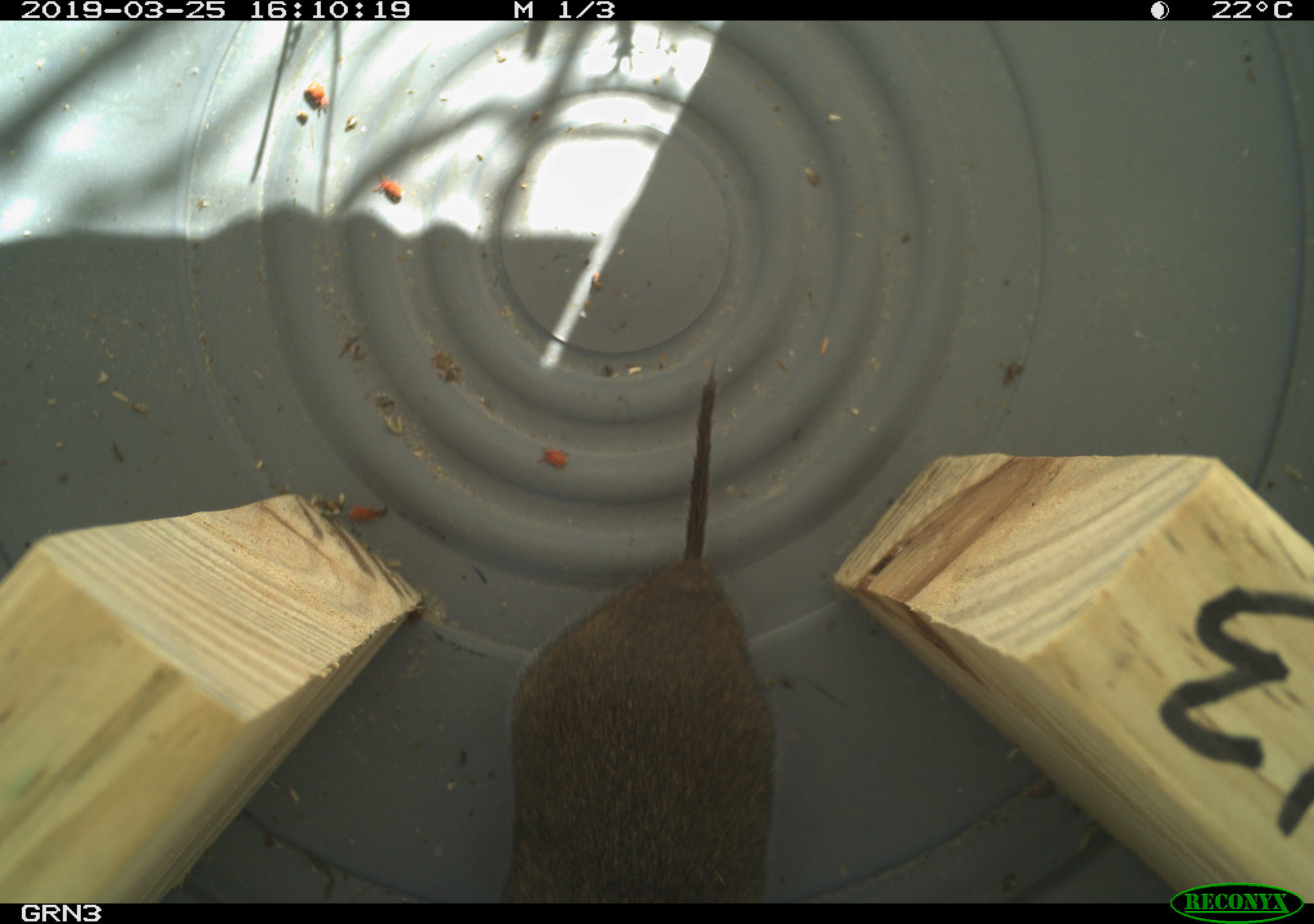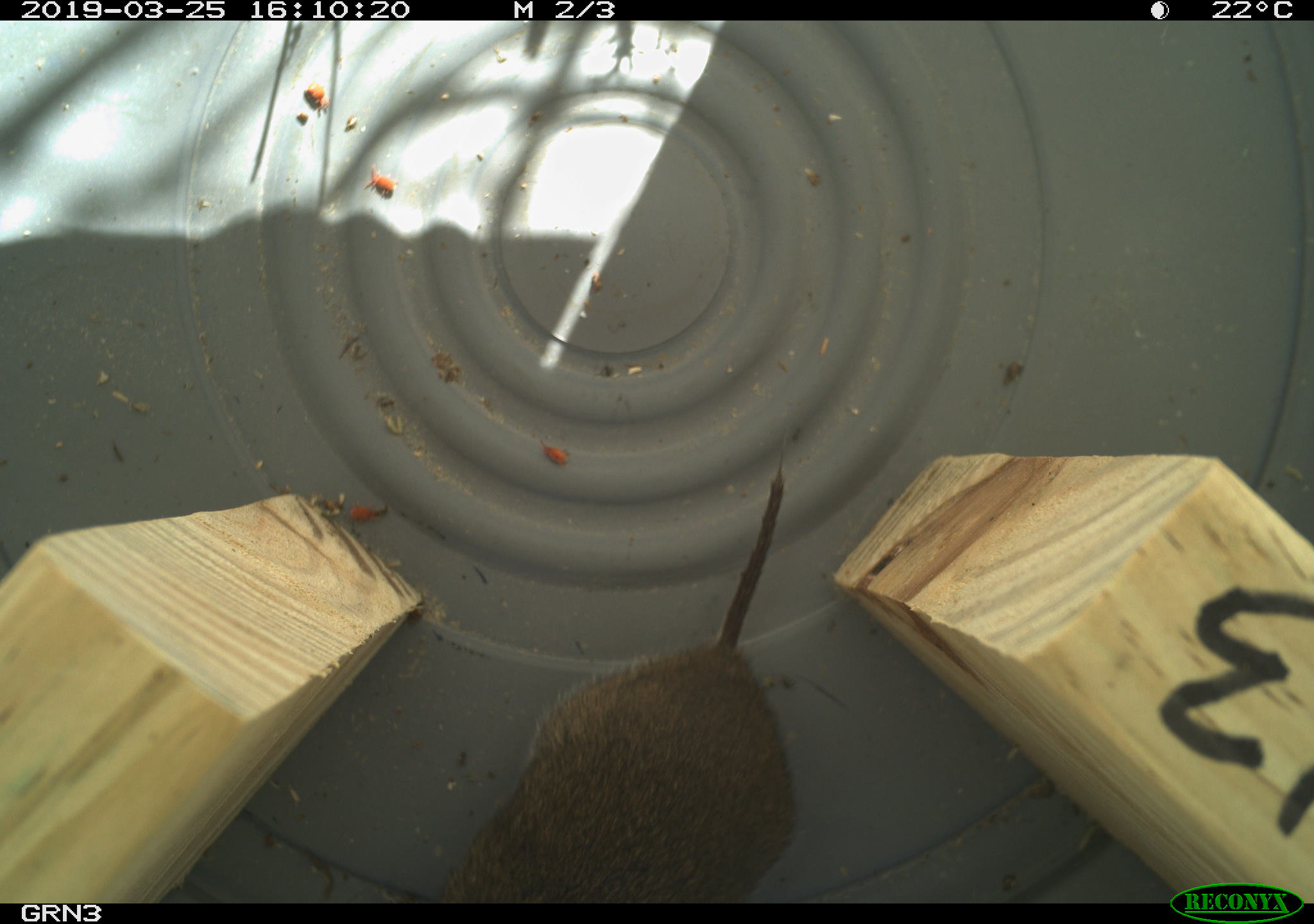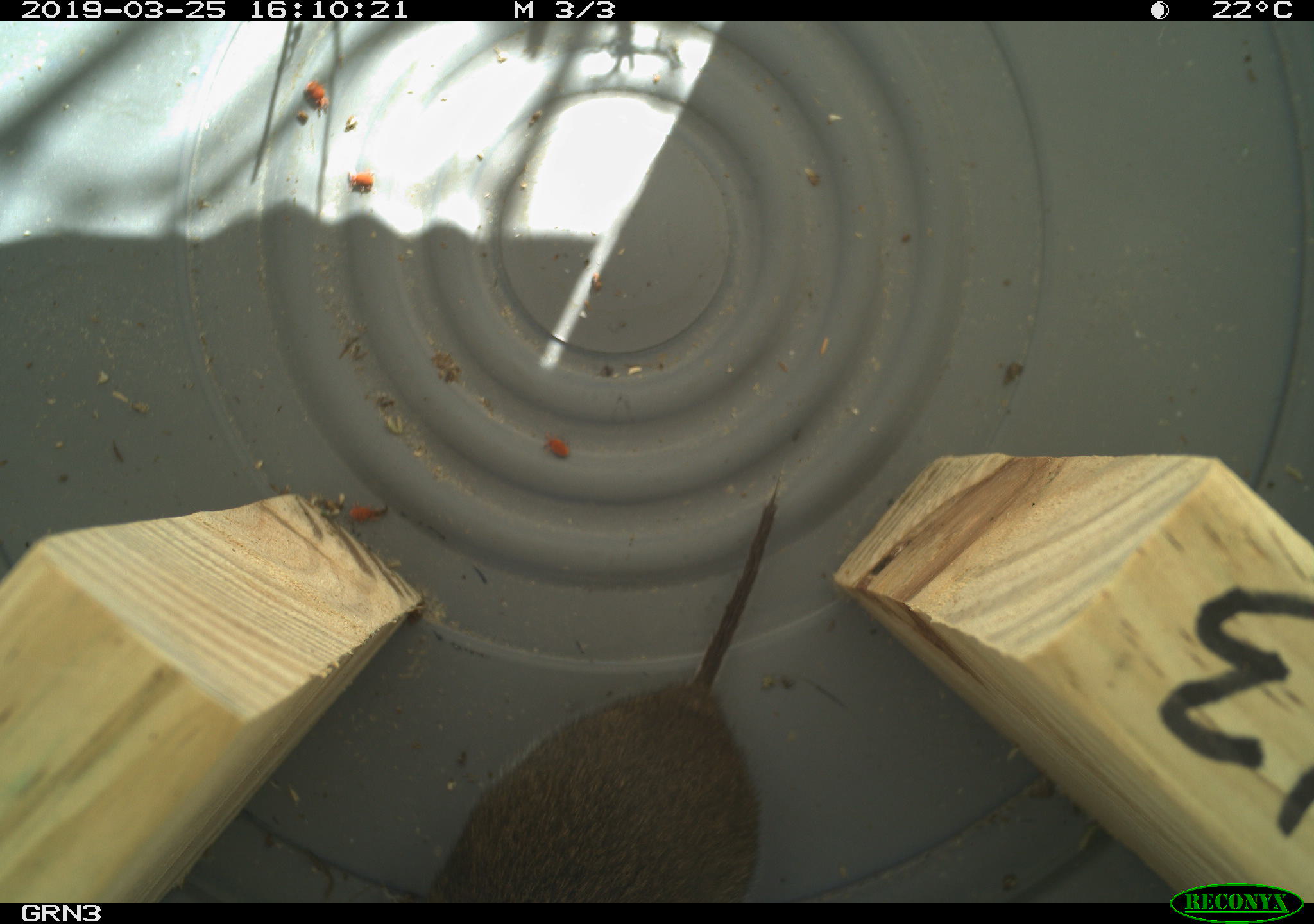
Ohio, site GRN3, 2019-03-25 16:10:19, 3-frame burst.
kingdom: Animalia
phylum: Chordata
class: Mammalia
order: Rodentia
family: Cricetidae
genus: Microtus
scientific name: Microtus pennsylvanicus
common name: meadow vole